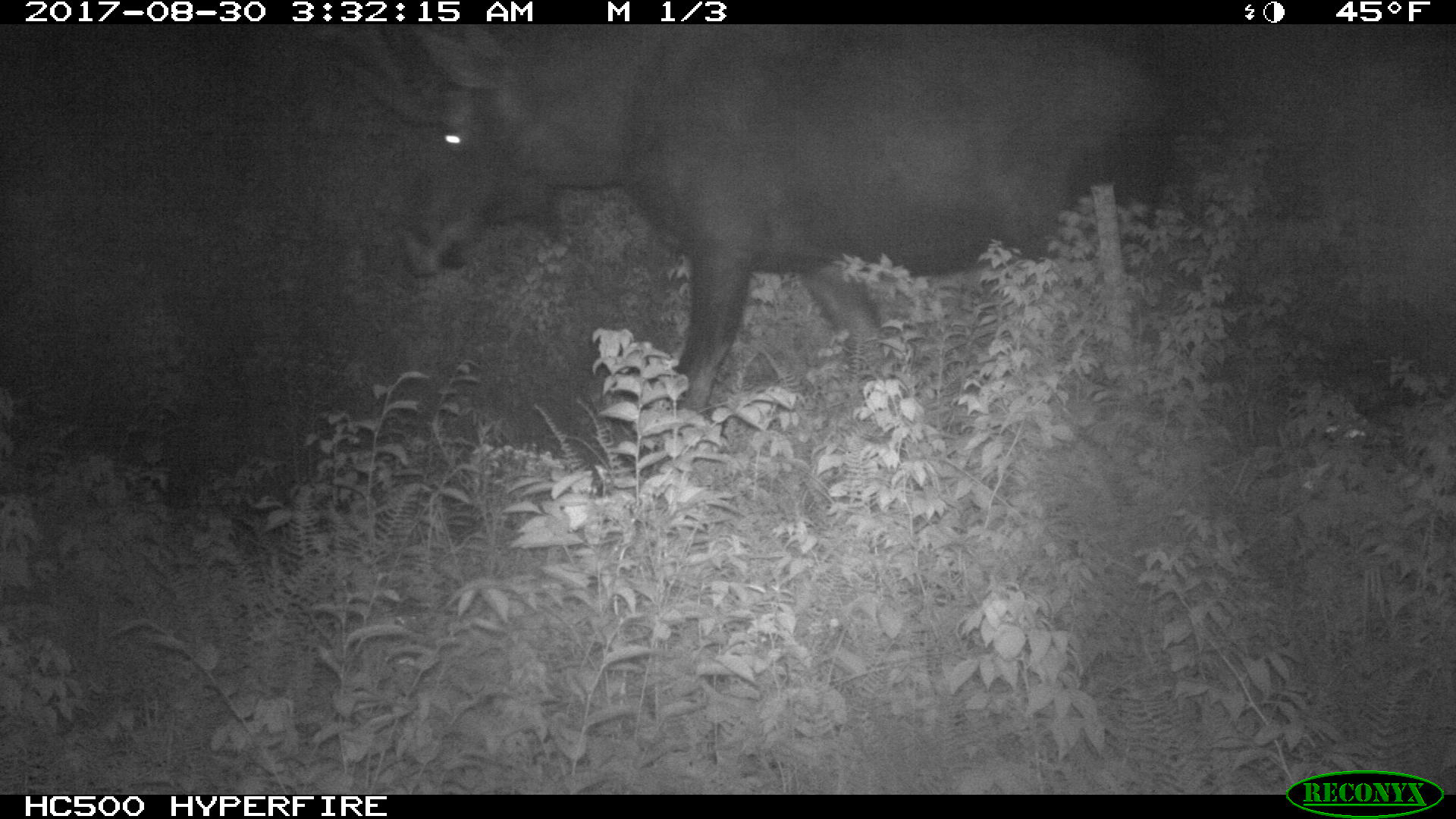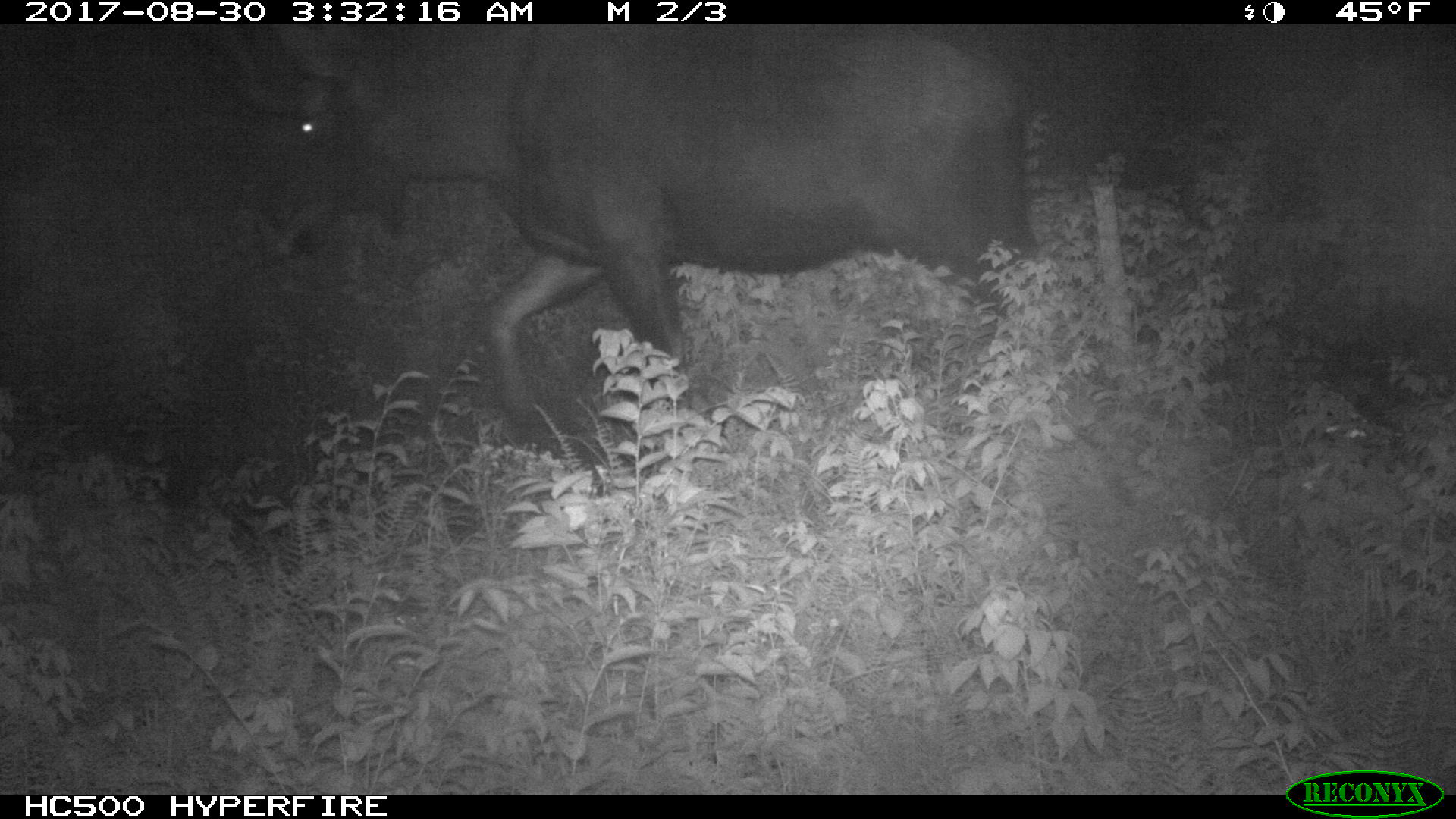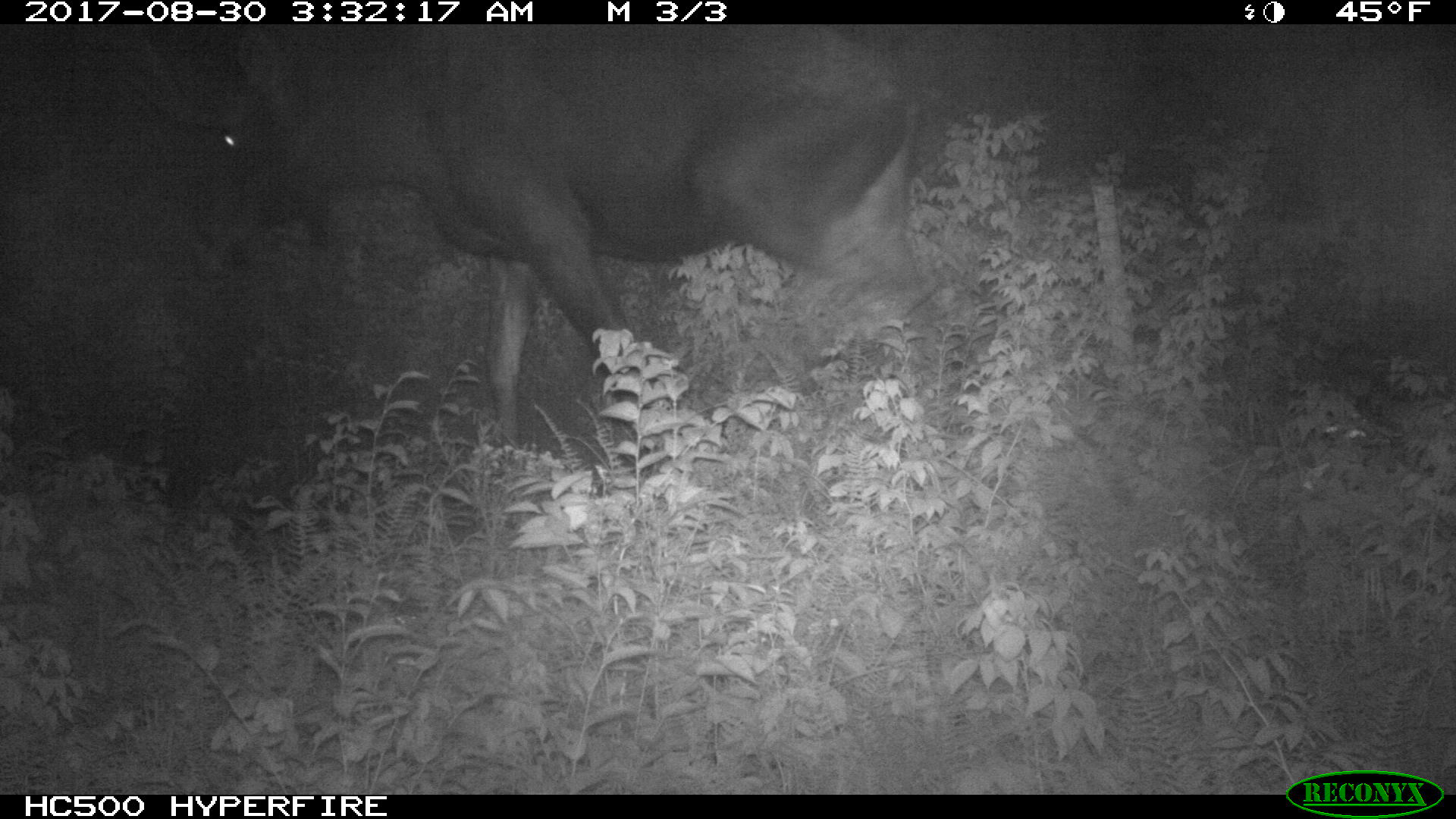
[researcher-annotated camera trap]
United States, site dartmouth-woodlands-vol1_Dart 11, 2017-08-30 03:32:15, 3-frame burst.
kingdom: Animalia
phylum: Chordata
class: Mammalia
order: Artiodactyla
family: Cervidae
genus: Alces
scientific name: Alces alces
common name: moose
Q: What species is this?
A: Moose (Alces alces).